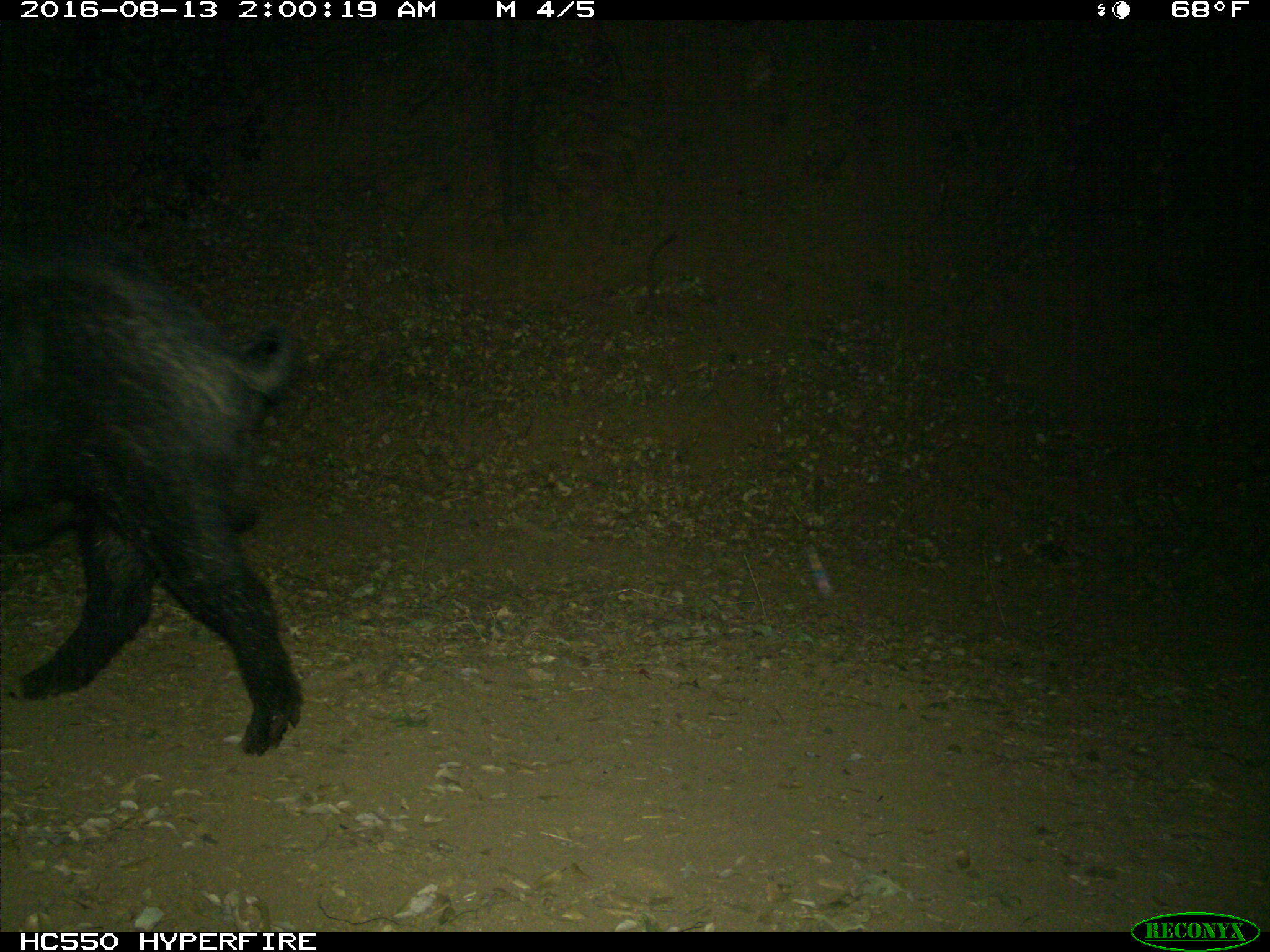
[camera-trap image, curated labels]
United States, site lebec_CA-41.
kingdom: Animalia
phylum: Chordata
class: Mammalia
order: Artiodactyla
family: Suidae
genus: Sus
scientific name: Sus scrofa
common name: wild boar